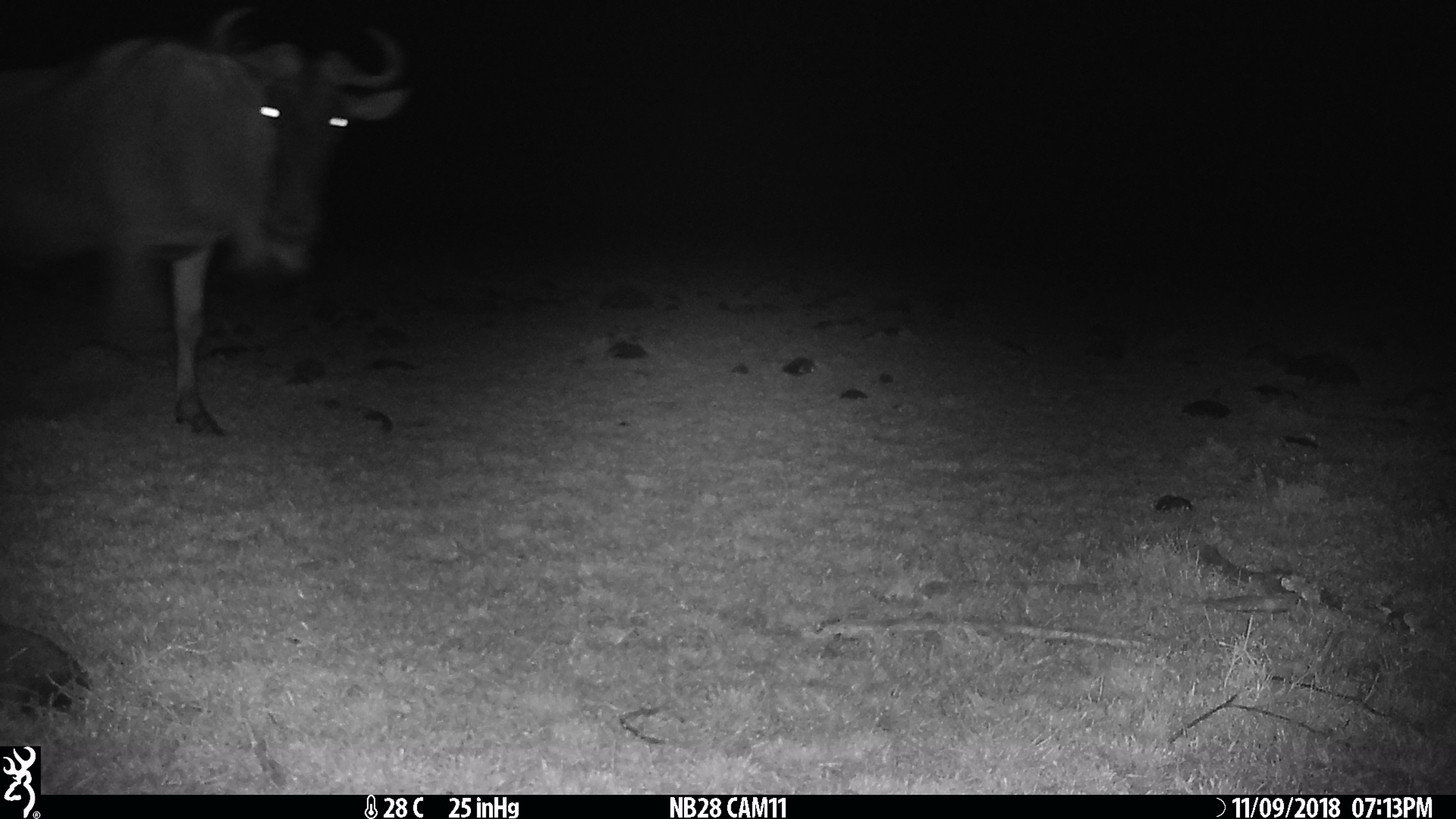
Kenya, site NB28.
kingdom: Animalia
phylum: Chordata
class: Mammalia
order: Artiodactyla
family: Bovidae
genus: Connochaetes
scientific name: Connochaetes taurinus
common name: blue wildebeest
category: wildebeest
Wildebeest (blue wildebeest) (Connochaetes taurinus).